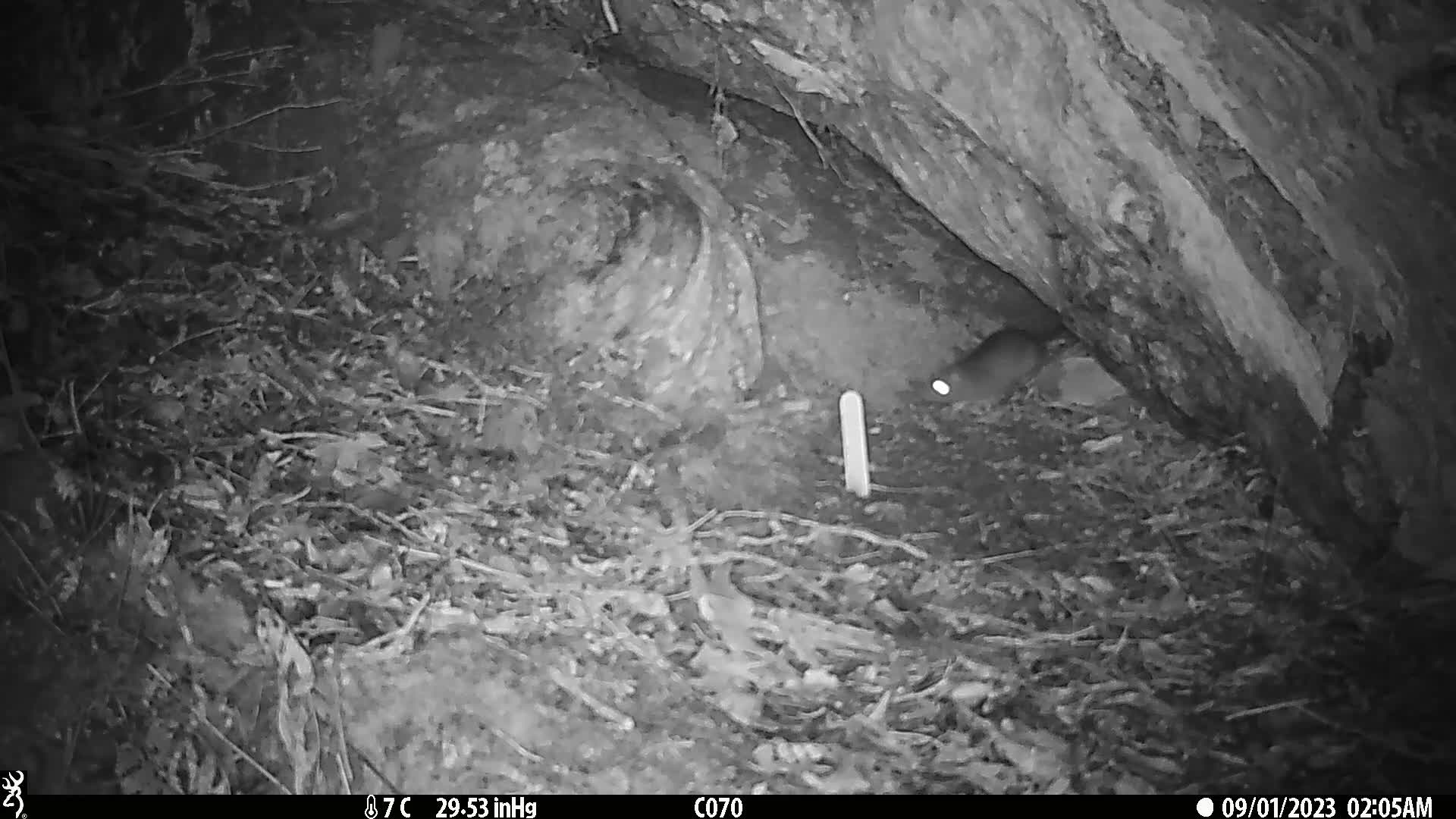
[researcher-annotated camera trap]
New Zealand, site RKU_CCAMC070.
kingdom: Animalia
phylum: Chordata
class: Mammalia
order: Rodentia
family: Muridae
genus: Rattus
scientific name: Rattus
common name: rat